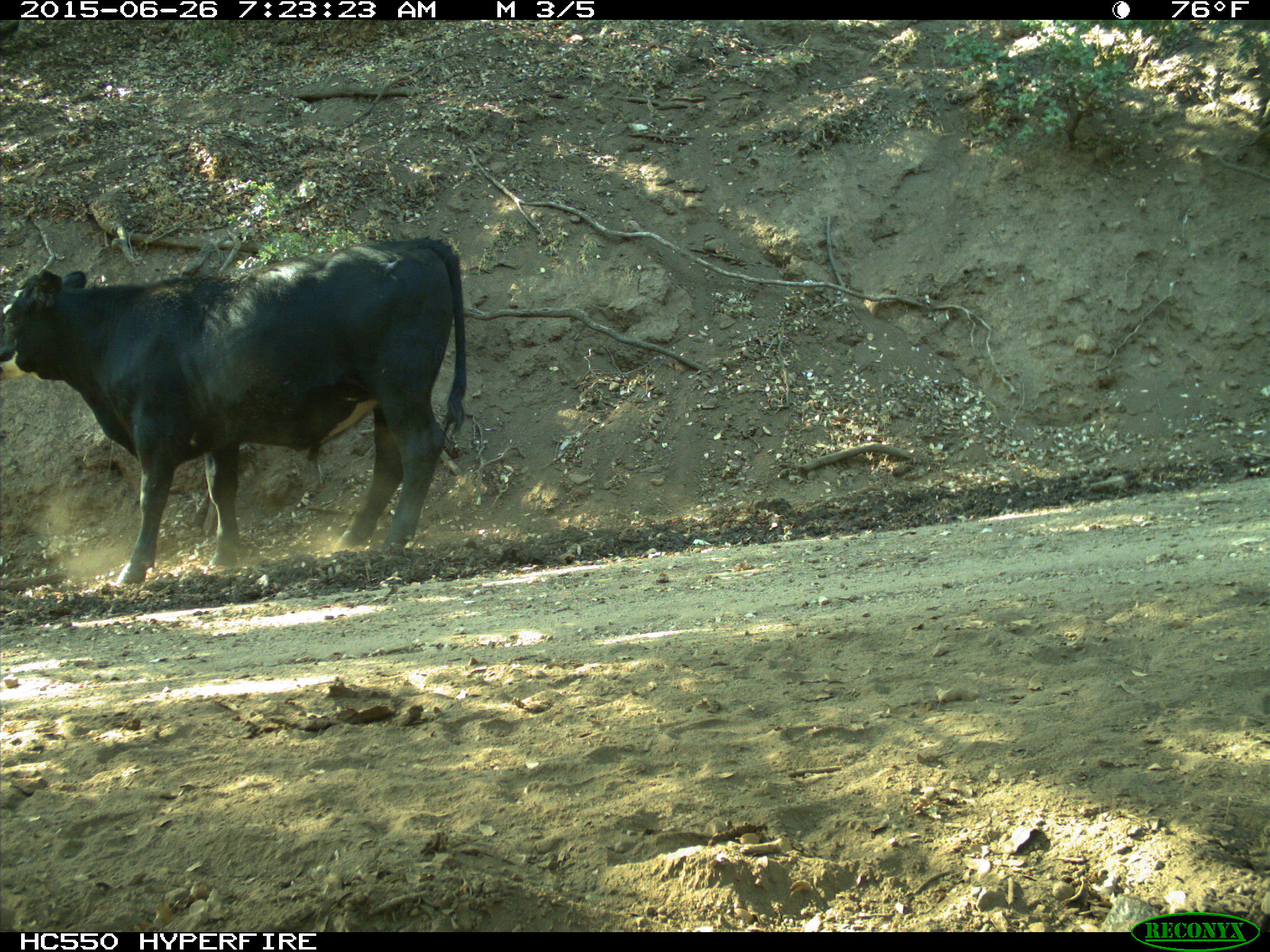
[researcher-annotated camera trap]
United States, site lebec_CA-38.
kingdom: Animalia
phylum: Chordata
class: Mammalia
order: Artiodactyla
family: Bovidae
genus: Bos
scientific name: Bos taurus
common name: domestic cow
Bos taurus (domestic cow).